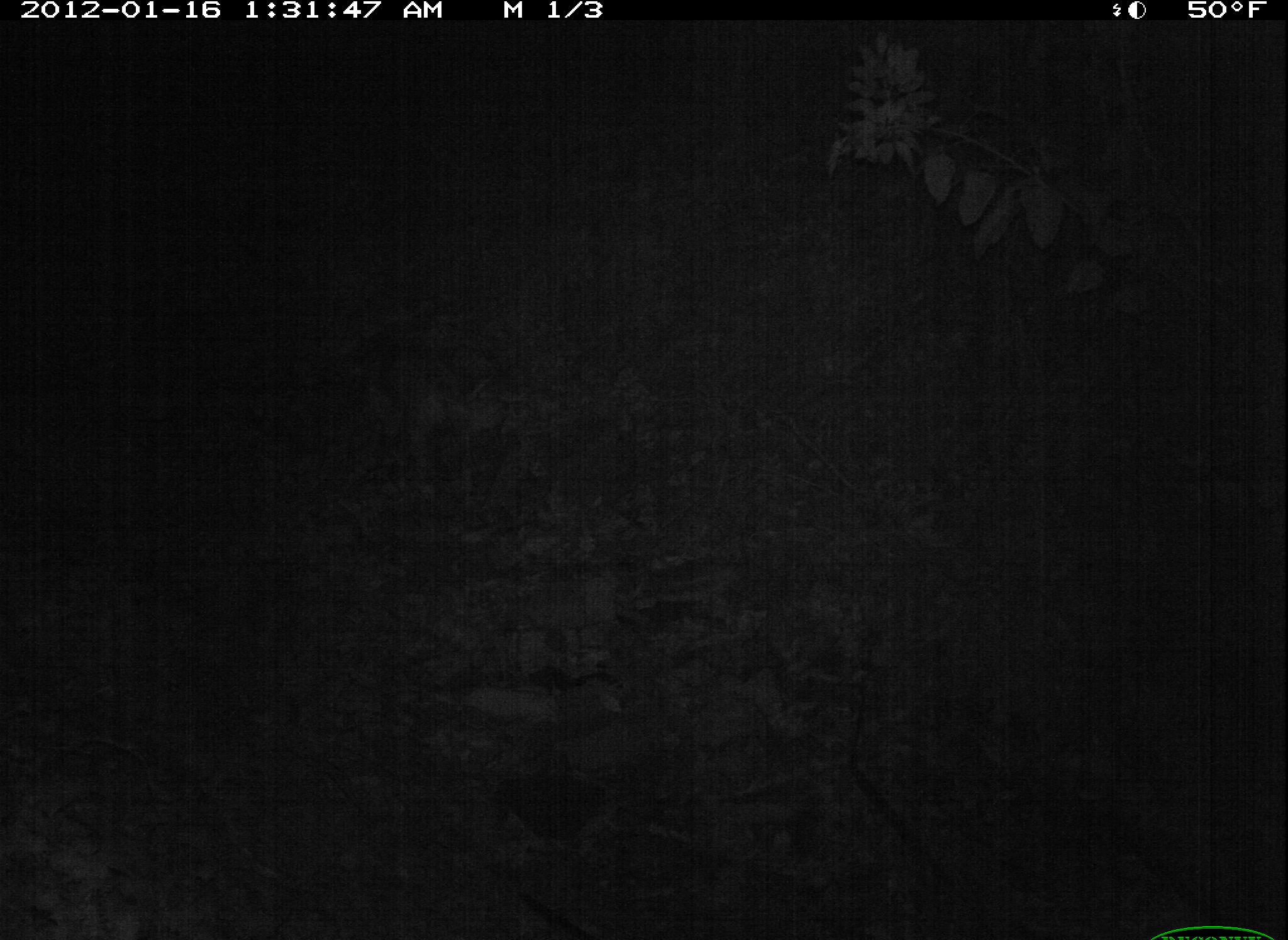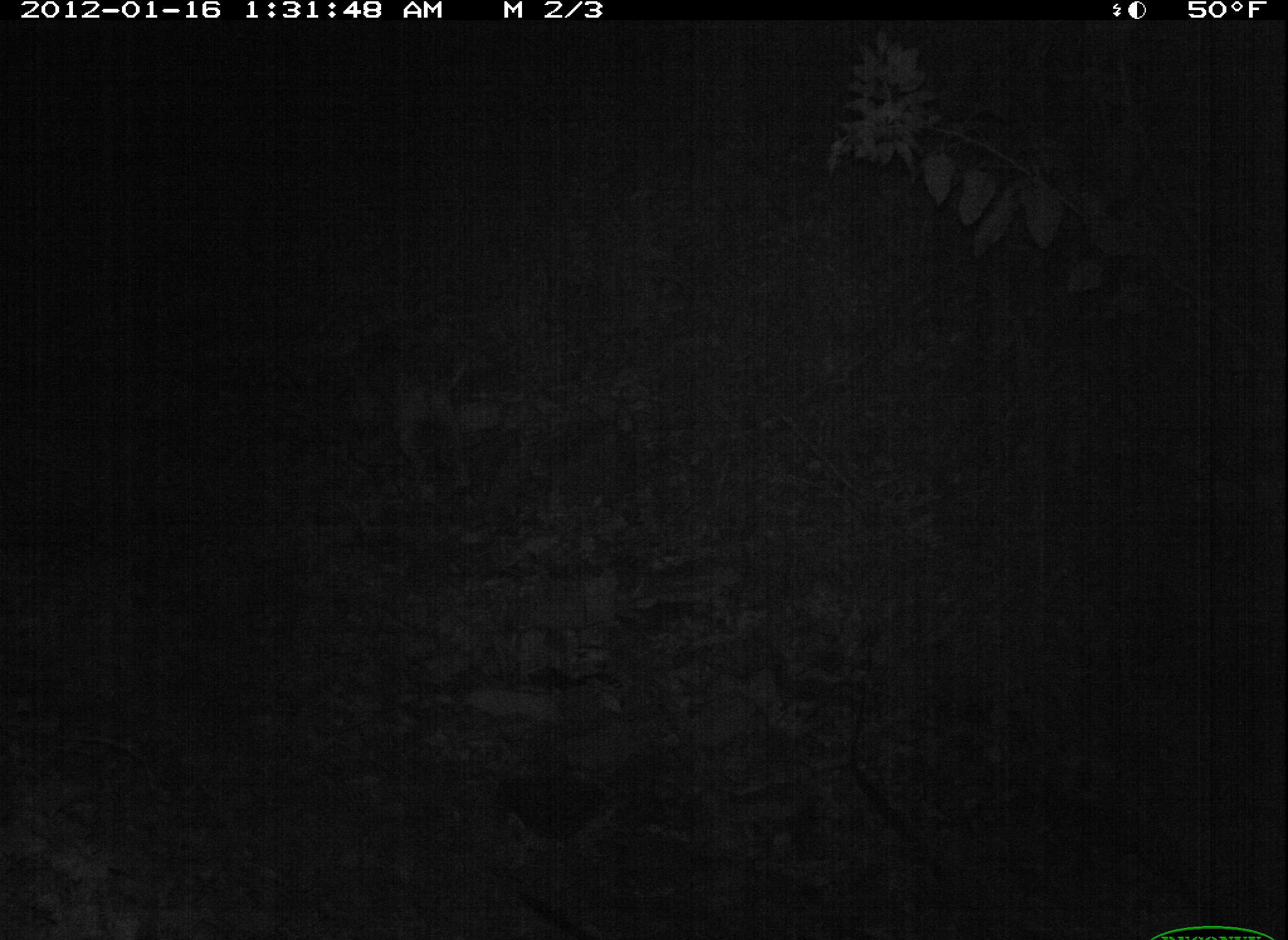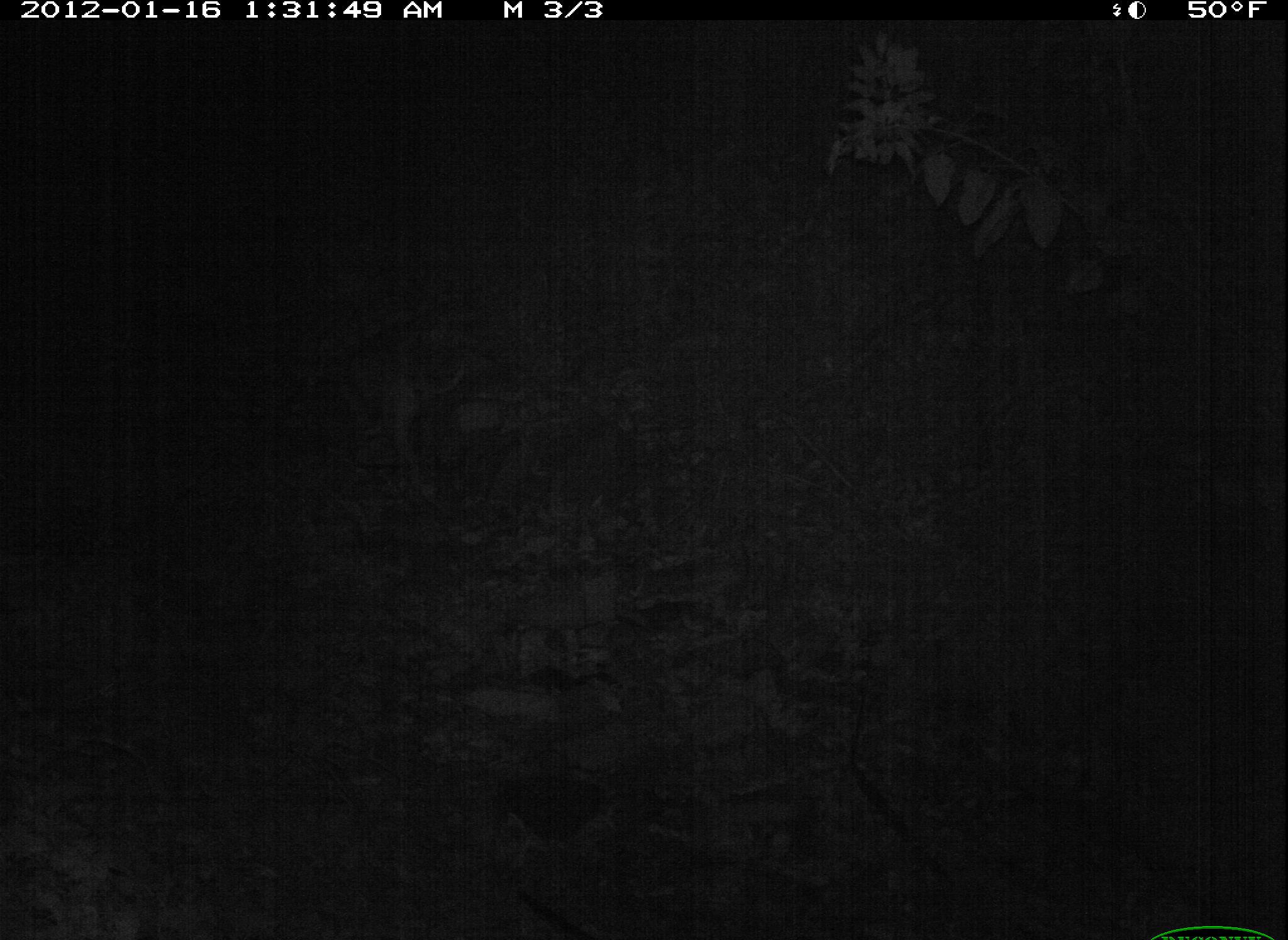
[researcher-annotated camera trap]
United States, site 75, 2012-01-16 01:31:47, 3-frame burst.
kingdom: Animalia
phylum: Chordata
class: Mammalia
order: Carnivora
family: Canidae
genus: Canis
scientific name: Canis familiaris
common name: domestic dog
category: dog